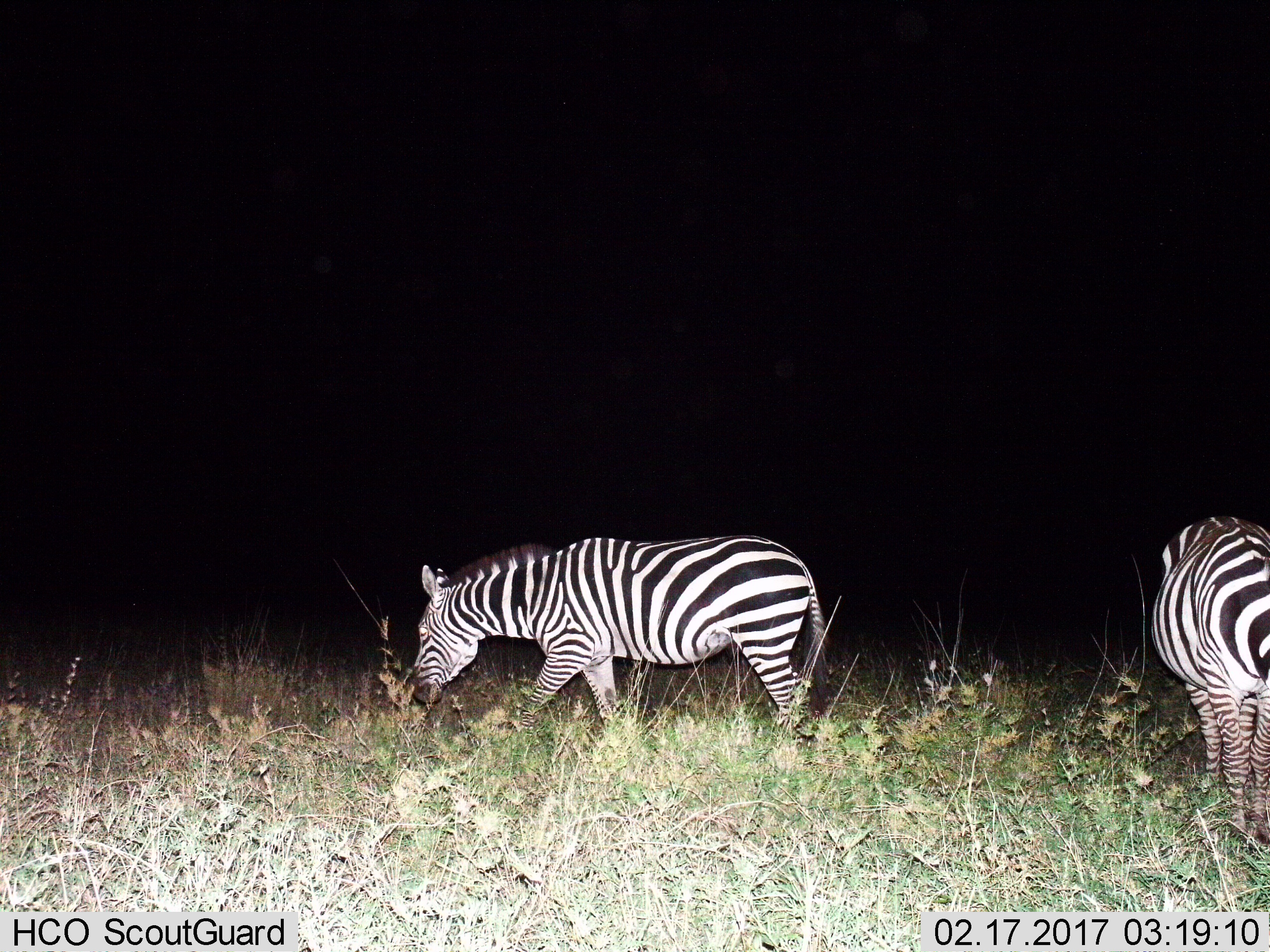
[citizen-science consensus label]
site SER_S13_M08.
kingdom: Animalia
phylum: Chordata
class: Mammalia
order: Perissodactyla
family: Equidae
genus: Equus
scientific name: Equus quagga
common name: plains zebra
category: zebraplains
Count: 2.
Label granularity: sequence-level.